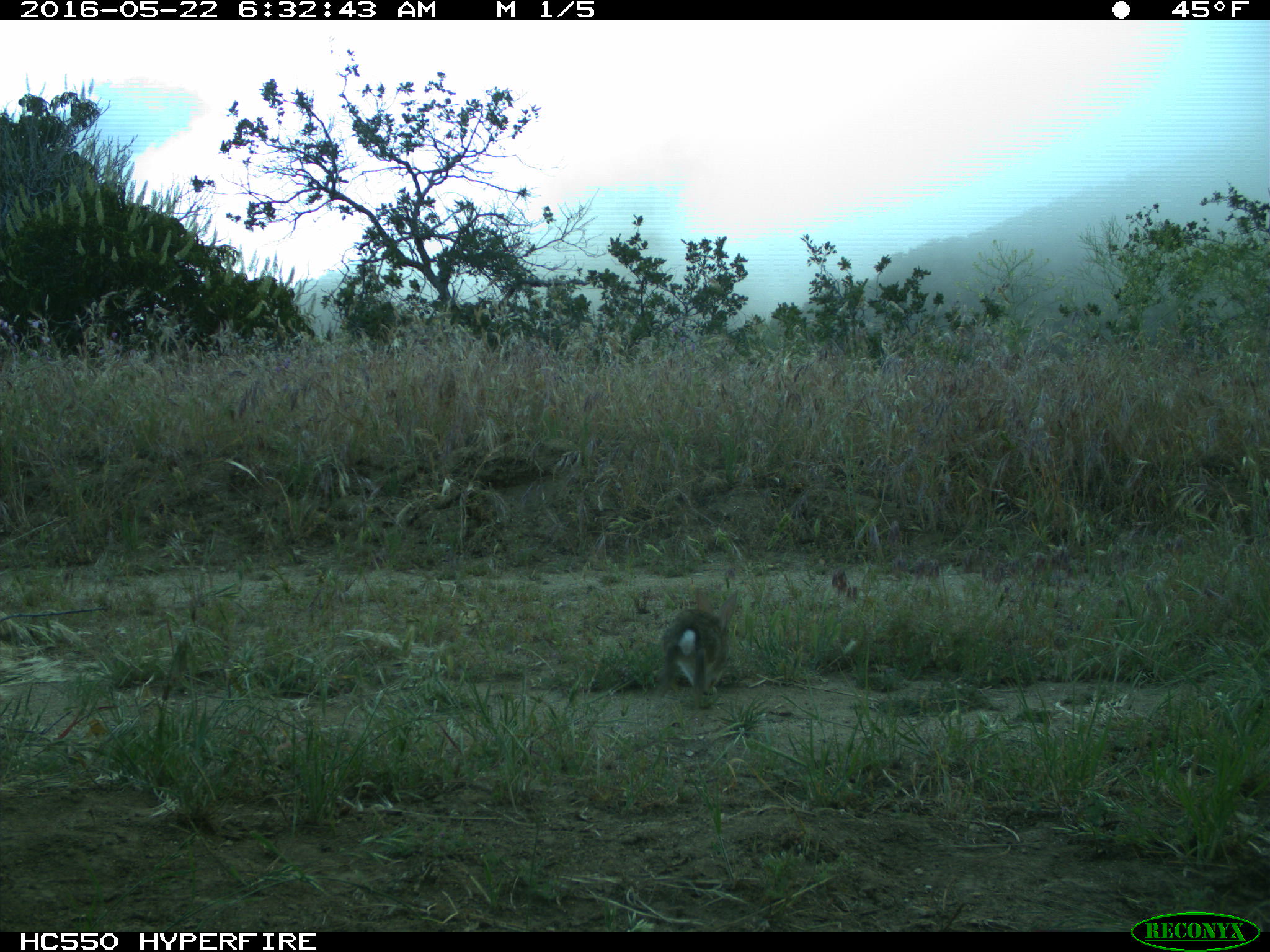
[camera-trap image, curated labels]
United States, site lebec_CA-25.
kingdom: Animalia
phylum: Chordata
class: Mammalia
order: Lagomorpha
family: Leporidae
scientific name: Leporidae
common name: rabbits and hares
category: unidentified rabbit